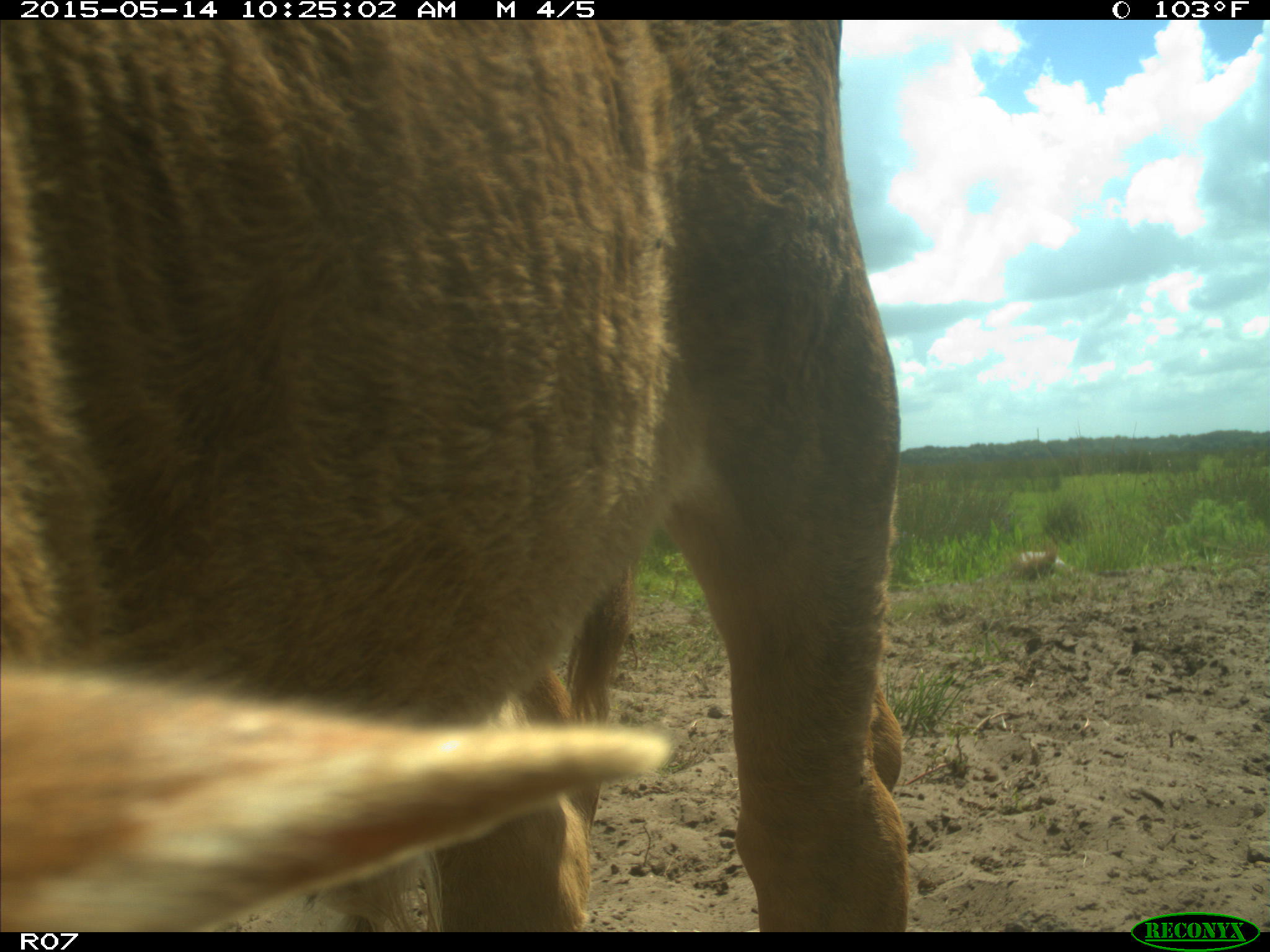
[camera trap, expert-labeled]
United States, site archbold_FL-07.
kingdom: Animalia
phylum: Chordata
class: Mammalia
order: Artiodactyla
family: Bovidae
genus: Bos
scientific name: Bos taurus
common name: domestic cow